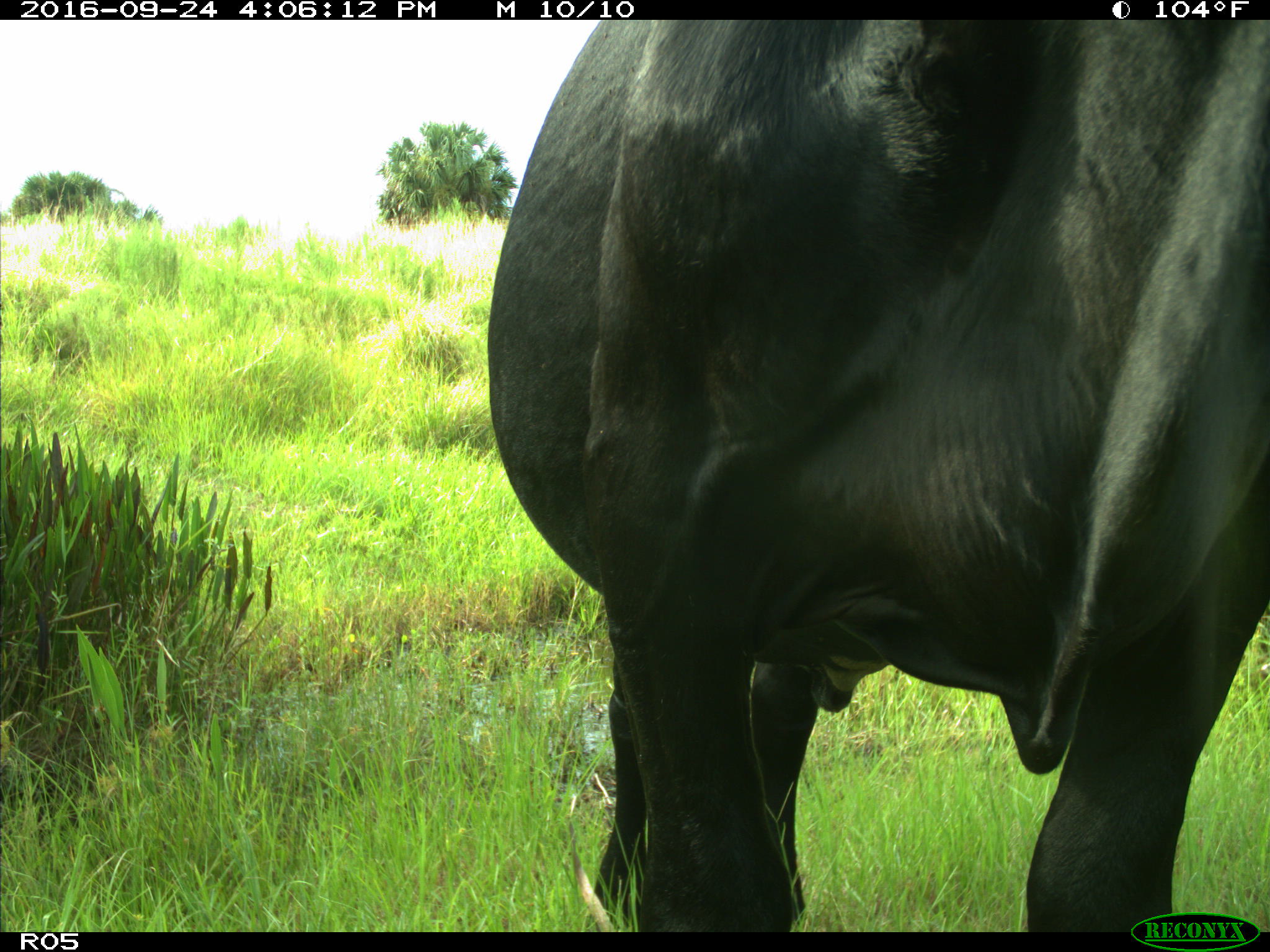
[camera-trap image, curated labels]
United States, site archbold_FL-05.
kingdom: Animalia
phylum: Chordata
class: Mammalia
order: Artiodactyla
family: Bovidae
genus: Bos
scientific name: Bos taurus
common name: domestic cow